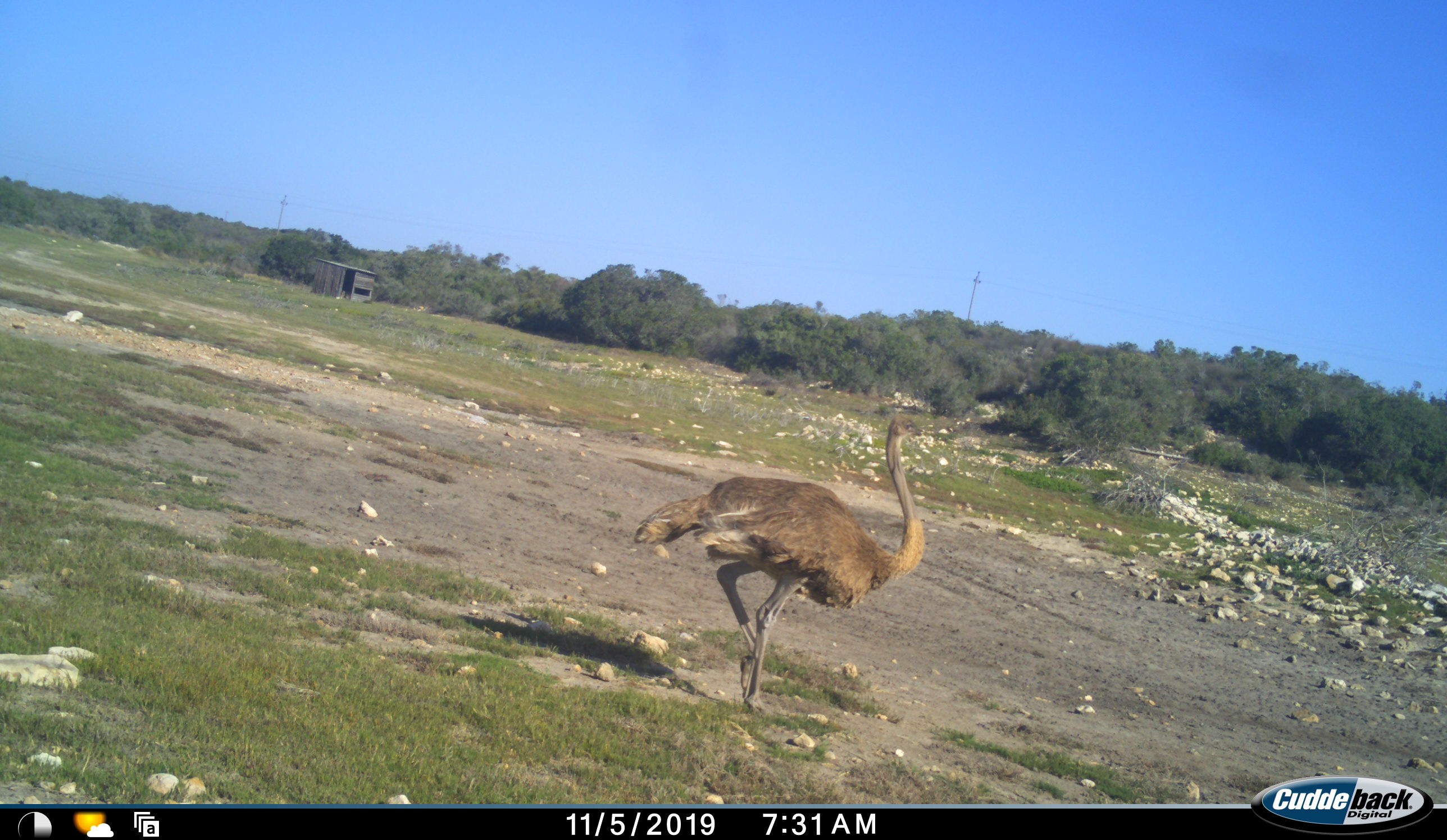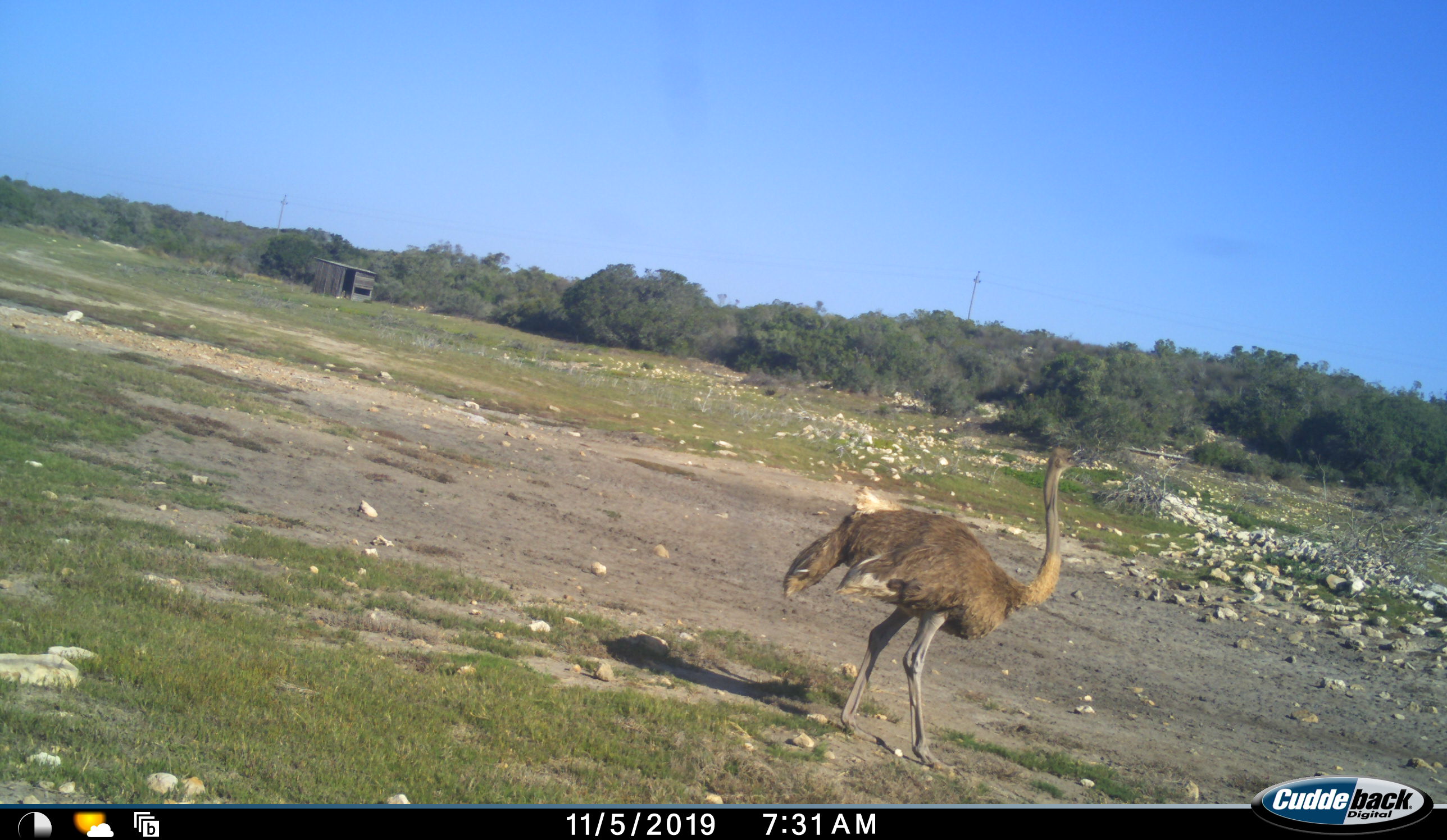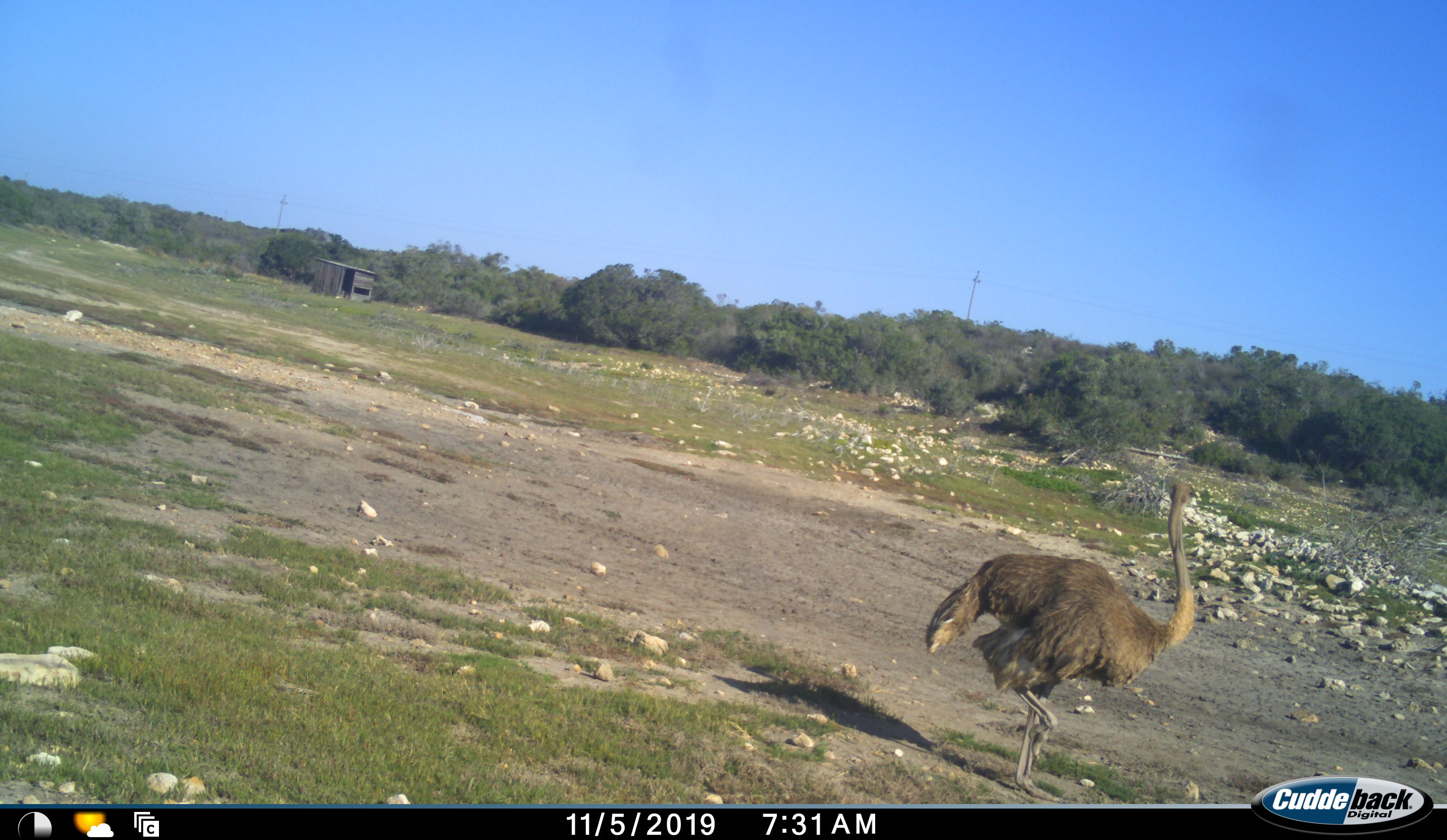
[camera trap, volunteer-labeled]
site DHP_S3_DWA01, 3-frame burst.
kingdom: Animalia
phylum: Chordata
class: Aves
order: Struthioniformes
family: Struthionidae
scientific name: Struthionidae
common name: ostrich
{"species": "ostrich (Struthionidae)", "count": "1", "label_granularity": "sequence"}